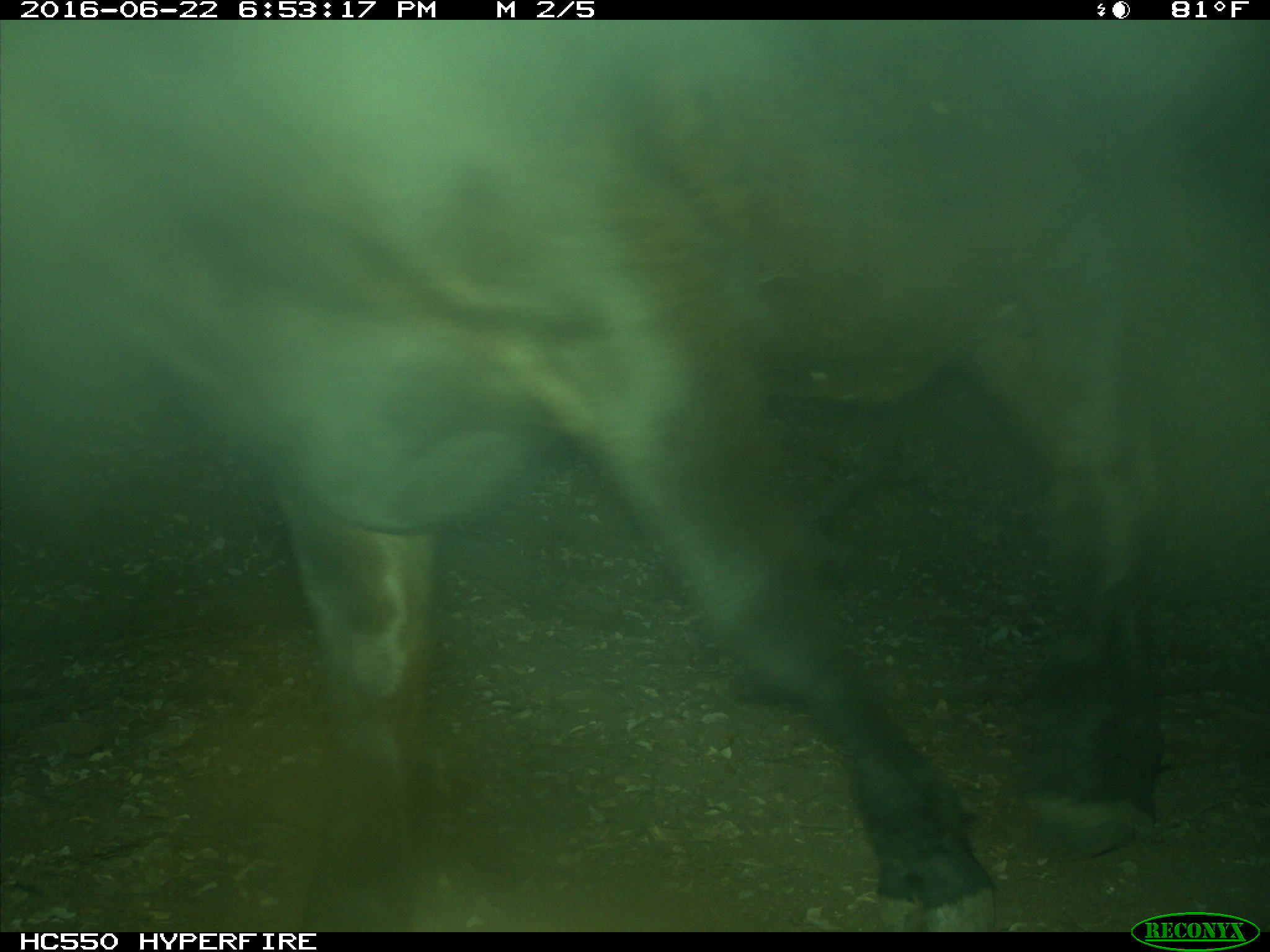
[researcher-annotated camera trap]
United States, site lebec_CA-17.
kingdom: Animalia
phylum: Chordata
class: Mammalia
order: Artiodactyla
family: Bovidae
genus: Bos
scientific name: Bos taurus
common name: domestic cow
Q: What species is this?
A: Bos taurus (domestic cow).